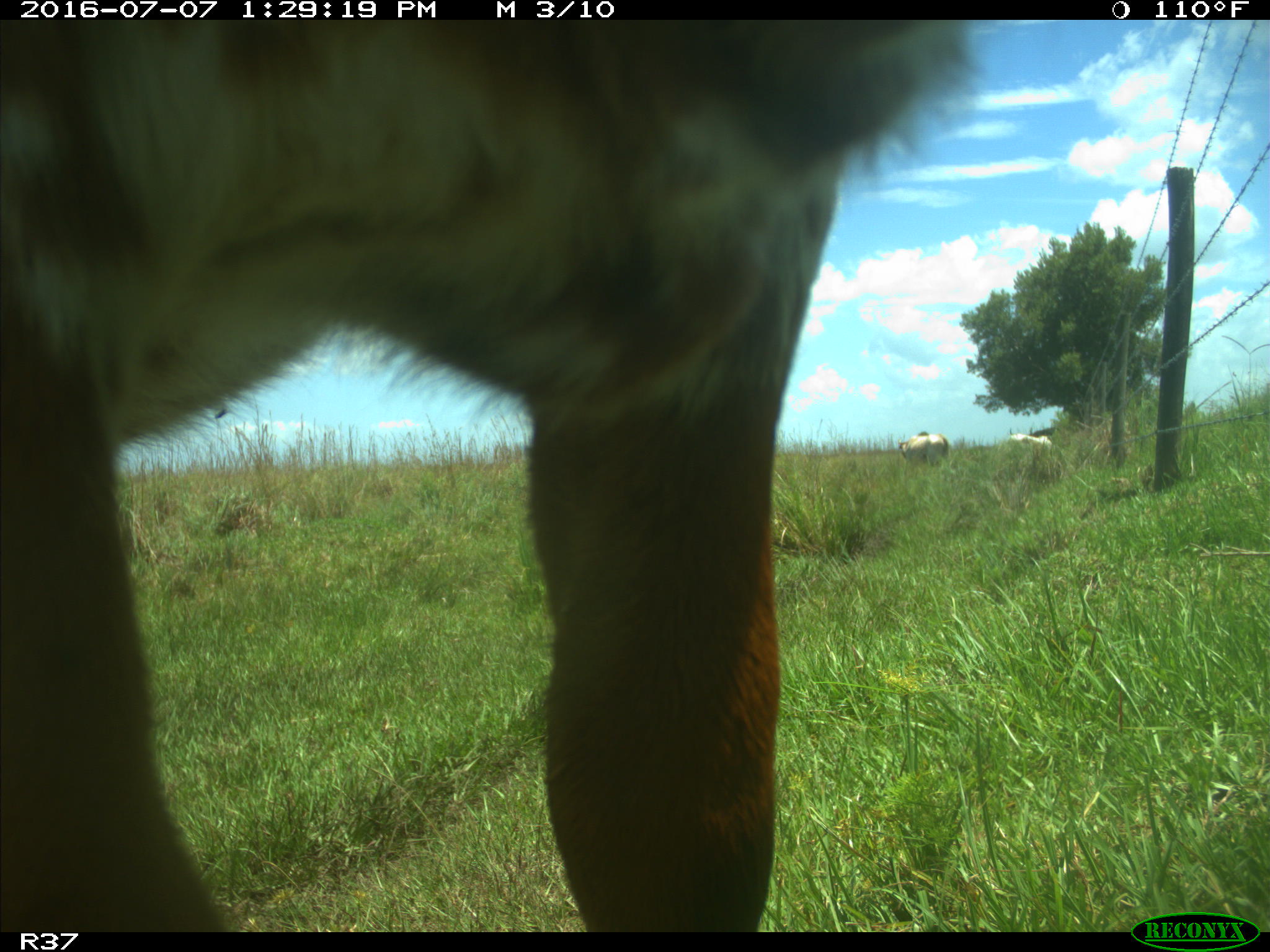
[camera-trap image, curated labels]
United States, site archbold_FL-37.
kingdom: Animalia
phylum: Chordata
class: Mammalia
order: Artiodactyla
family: Bovidae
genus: Bos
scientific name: Bos taurus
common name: domestic cow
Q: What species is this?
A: Bos taurus (domestic cow).